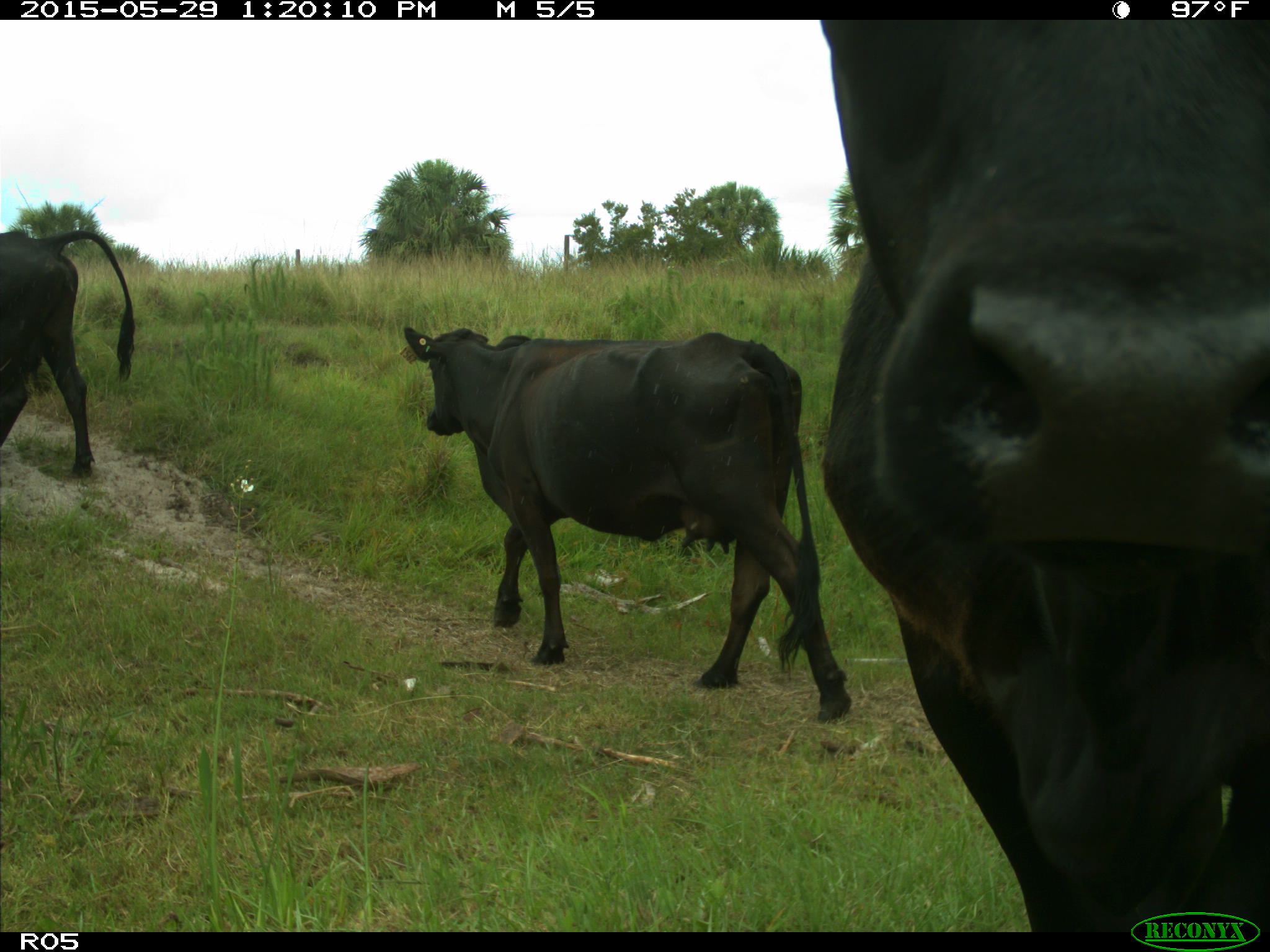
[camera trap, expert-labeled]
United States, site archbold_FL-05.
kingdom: Animalia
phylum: Chordata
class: Mammalia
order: Artiodactyla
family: Bovidae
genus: Bos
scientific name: Bos taurus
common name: domestic cow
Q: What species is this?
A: Bos taurus (domestic cow).